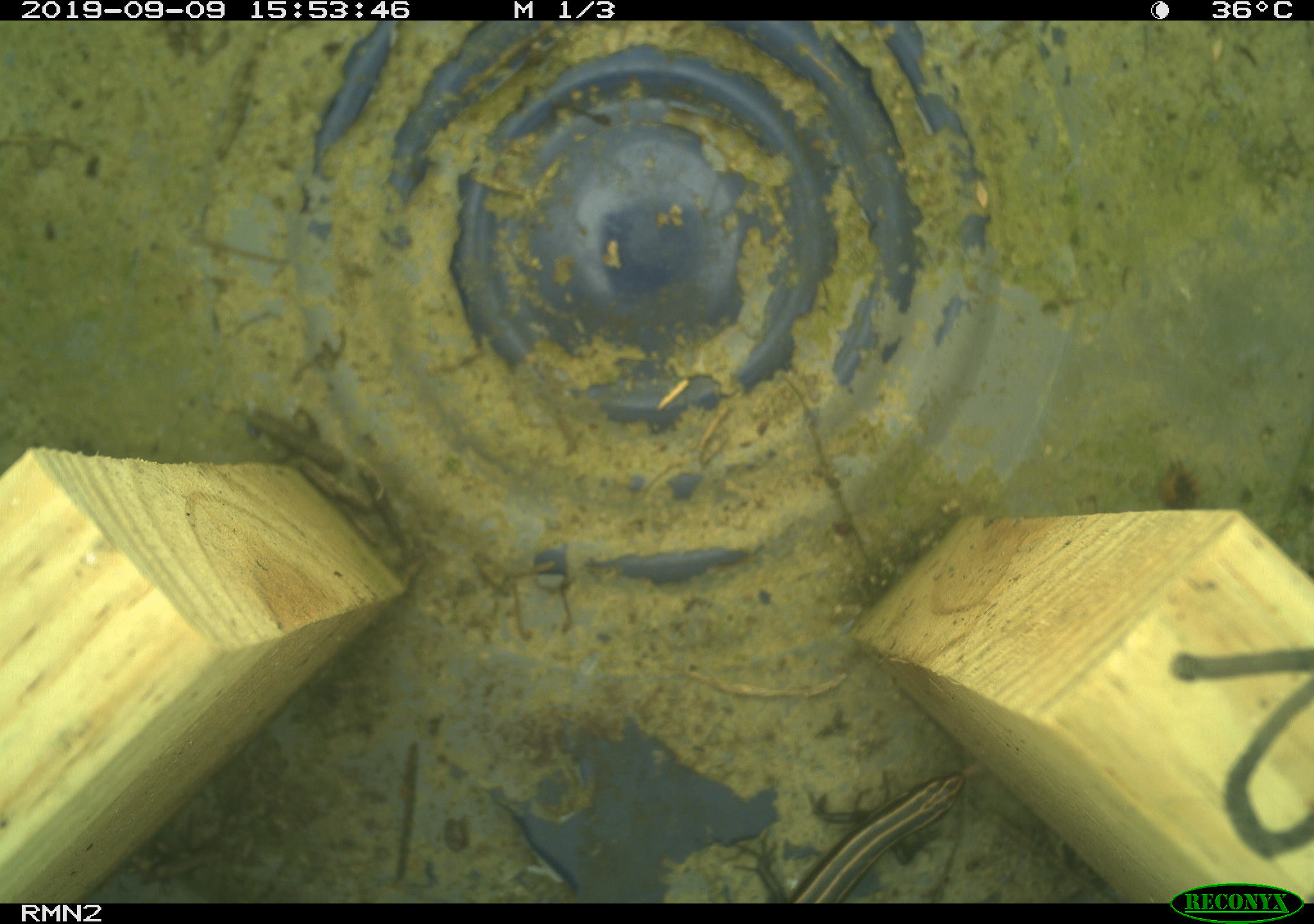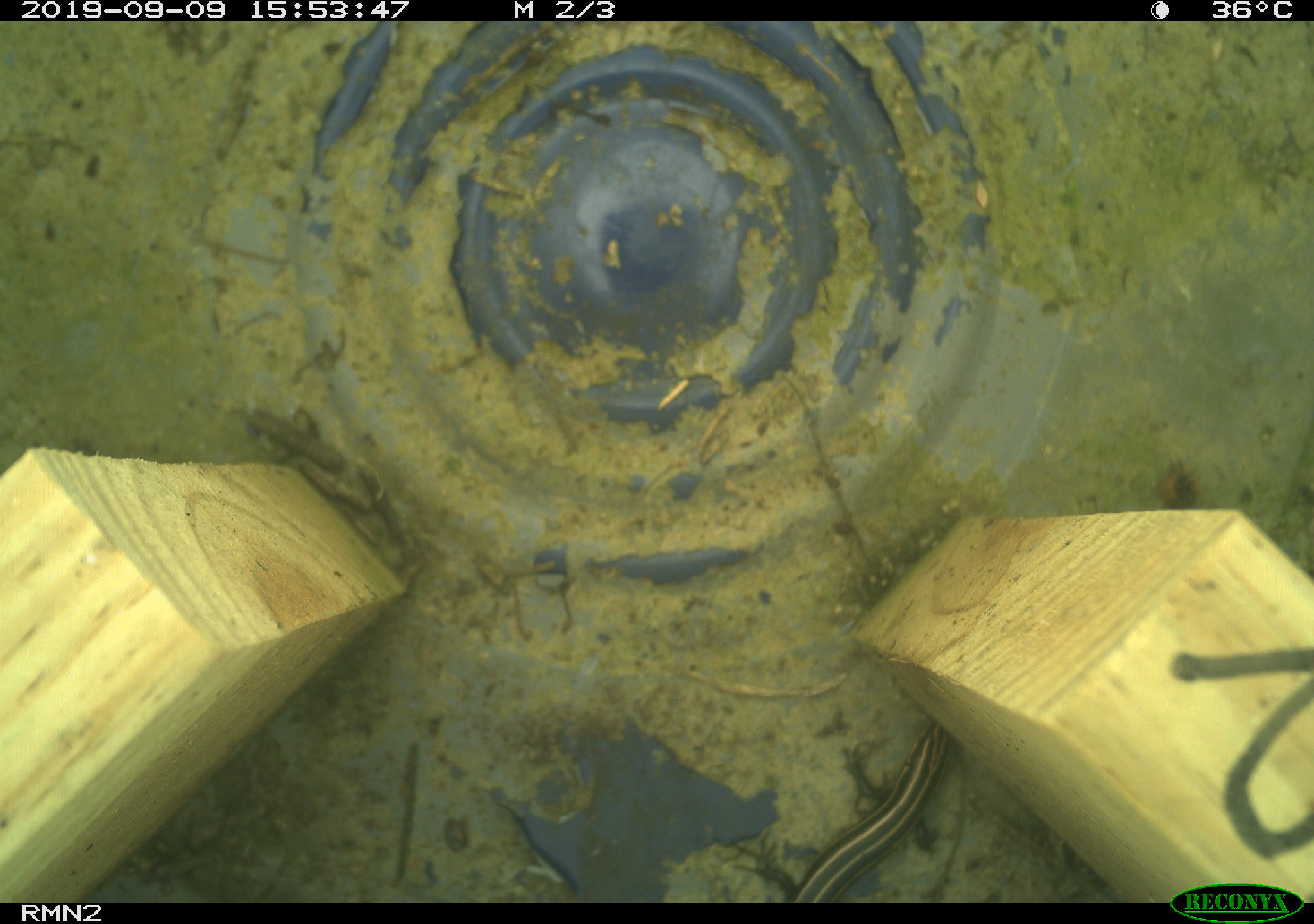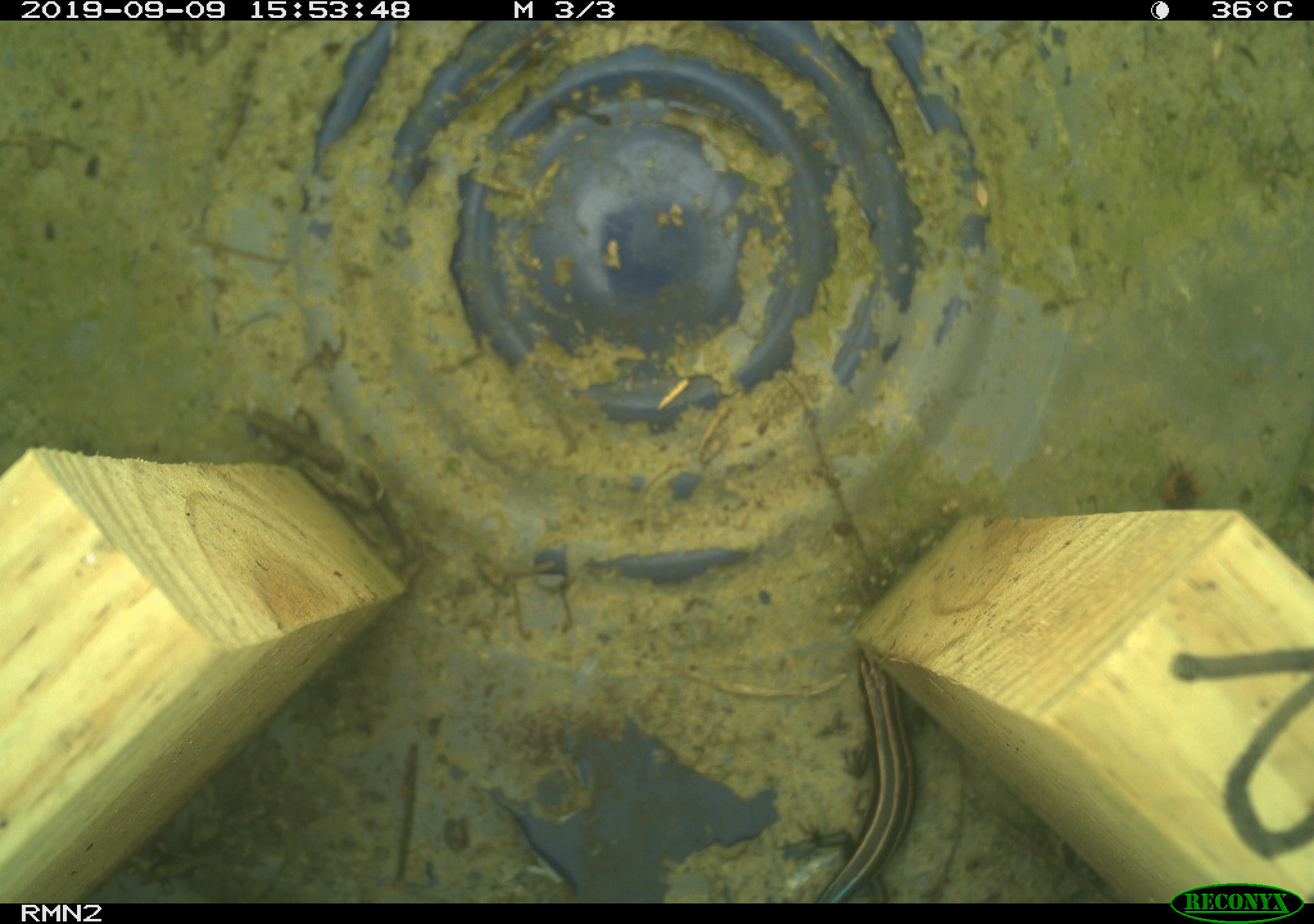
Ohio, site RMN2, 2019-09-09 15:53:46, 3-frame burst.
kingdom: Animalia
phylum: Chordata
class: Reptilia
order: Squamata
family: Scincidae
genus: Plestiodon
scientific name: Plestiodon fasciatus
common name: common five-lined skink